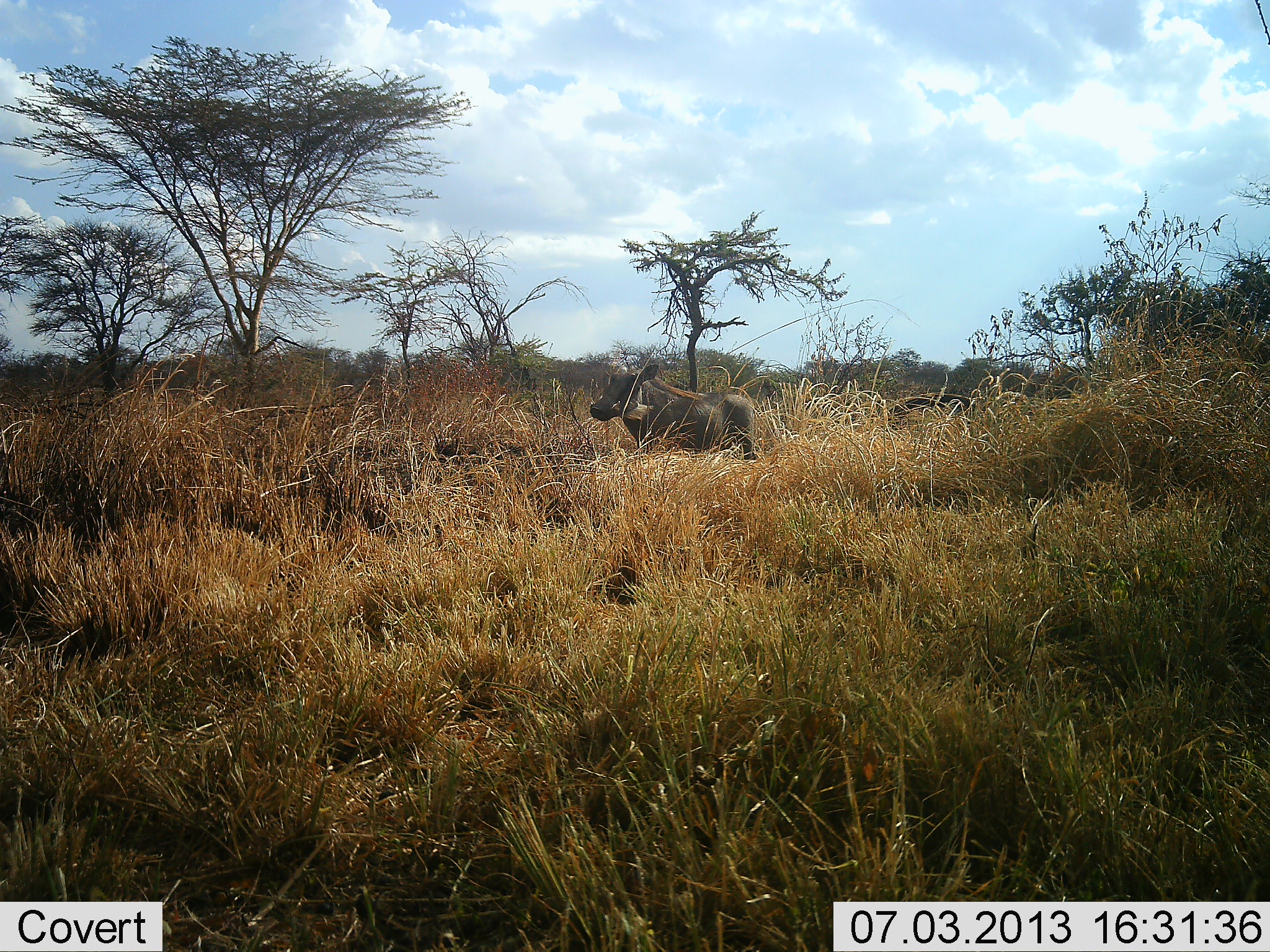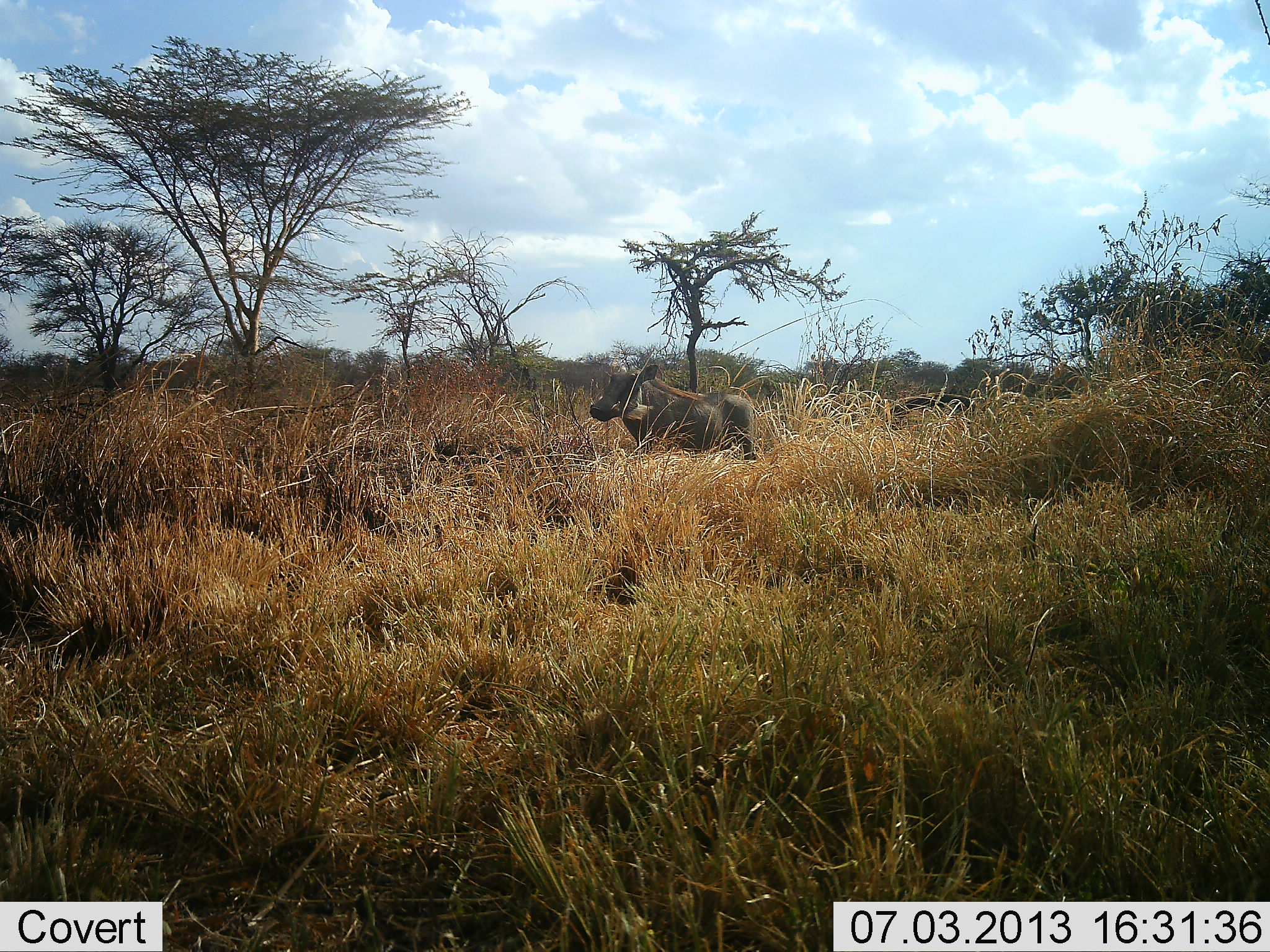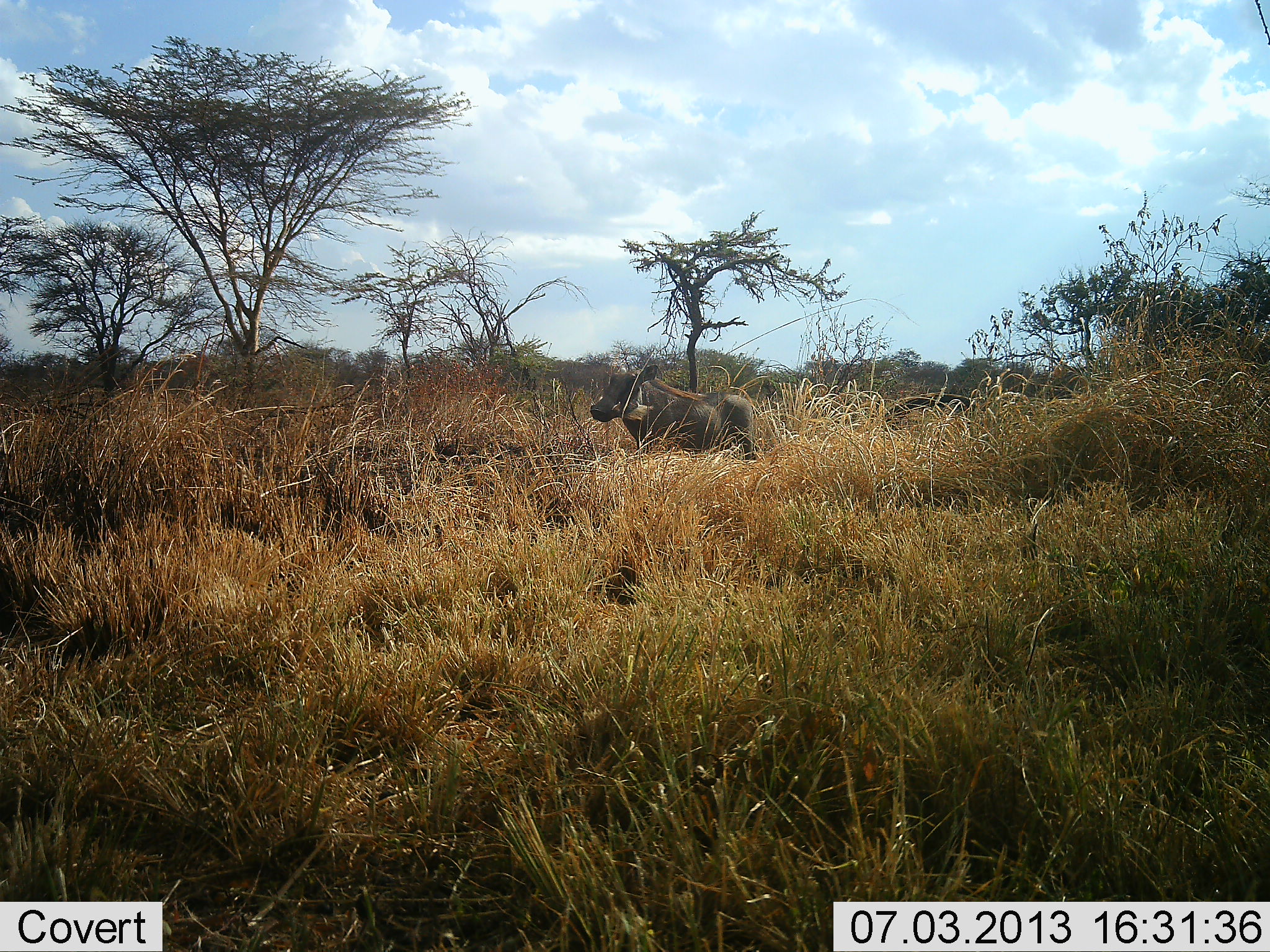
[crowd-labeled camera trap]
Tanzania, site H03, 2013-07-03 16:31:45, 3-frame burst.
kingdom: Animalia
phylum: Chordata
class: Mammalia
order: Artiodactyla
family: Suidae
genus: Phacochoerus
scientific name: Phacochoerus africanus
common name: warthog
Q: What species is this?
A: Warthog (Phacochoerus africanus).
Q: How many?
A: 1.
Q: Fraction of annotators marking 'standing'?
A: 94%.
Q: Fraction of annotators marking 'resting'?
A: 0%.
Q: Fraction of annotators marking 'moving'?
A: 6%.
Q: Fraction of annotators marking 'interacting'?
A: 0%.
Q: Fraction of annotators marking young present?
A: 0%.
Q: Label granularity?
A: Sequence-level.